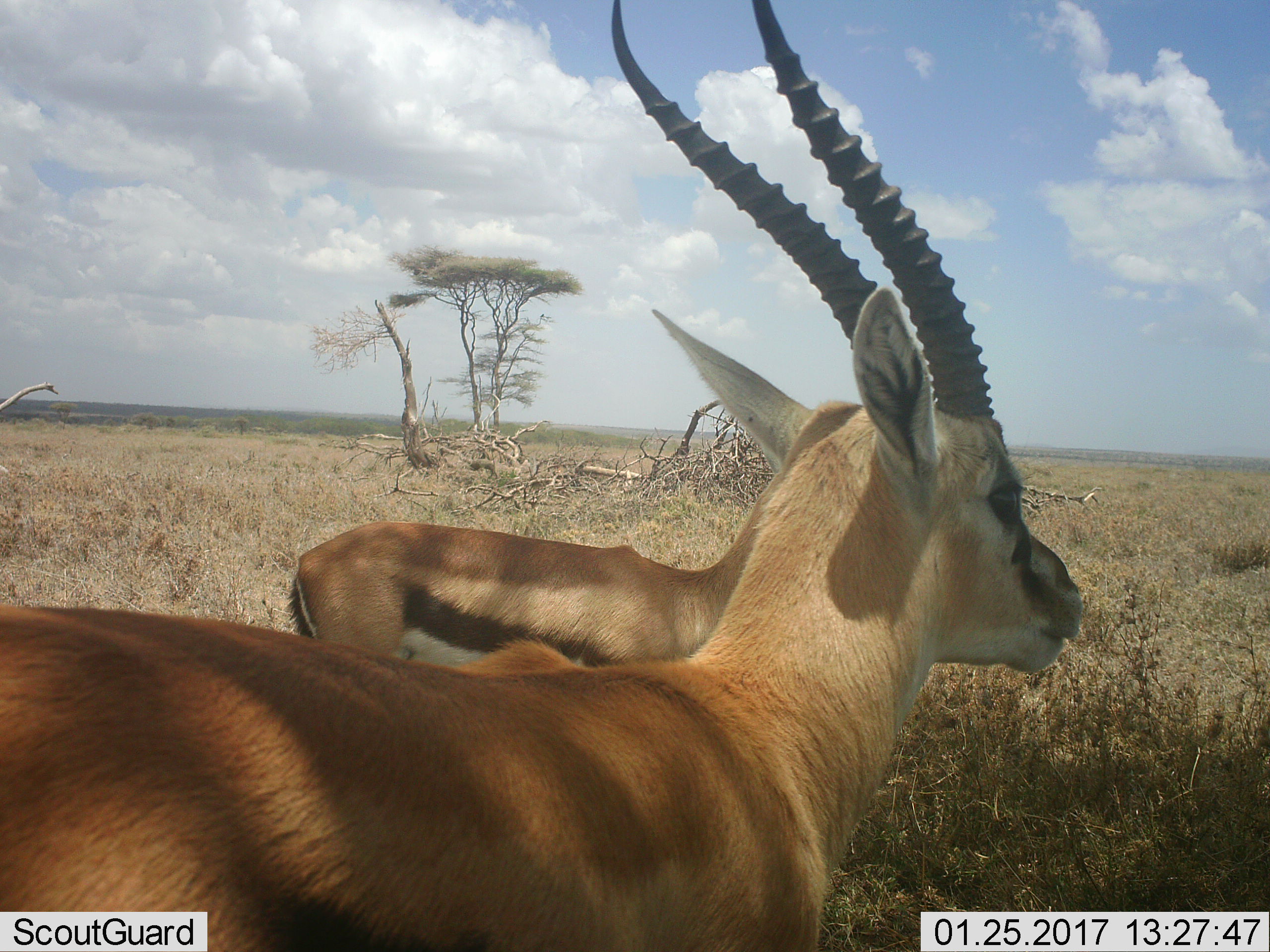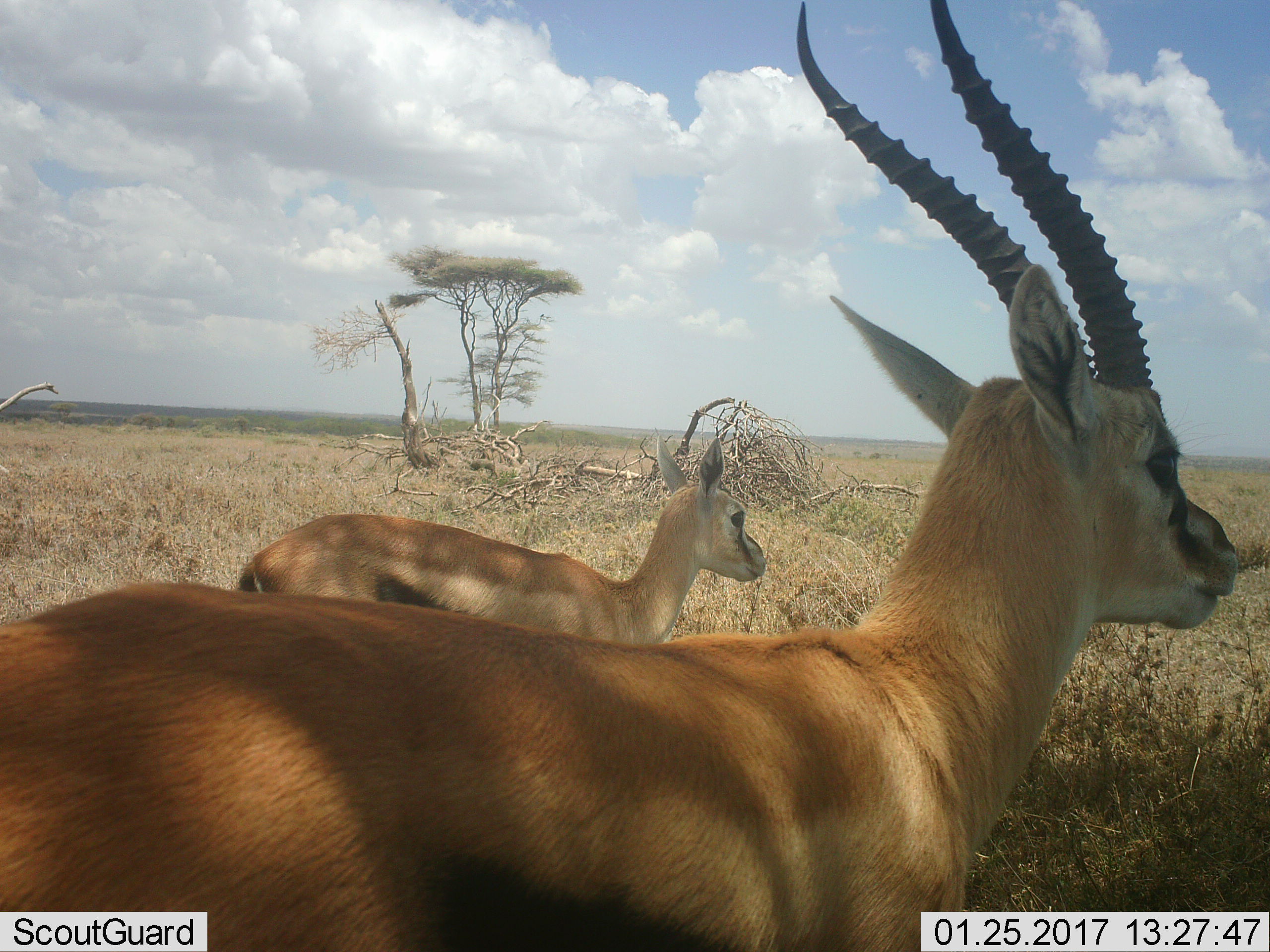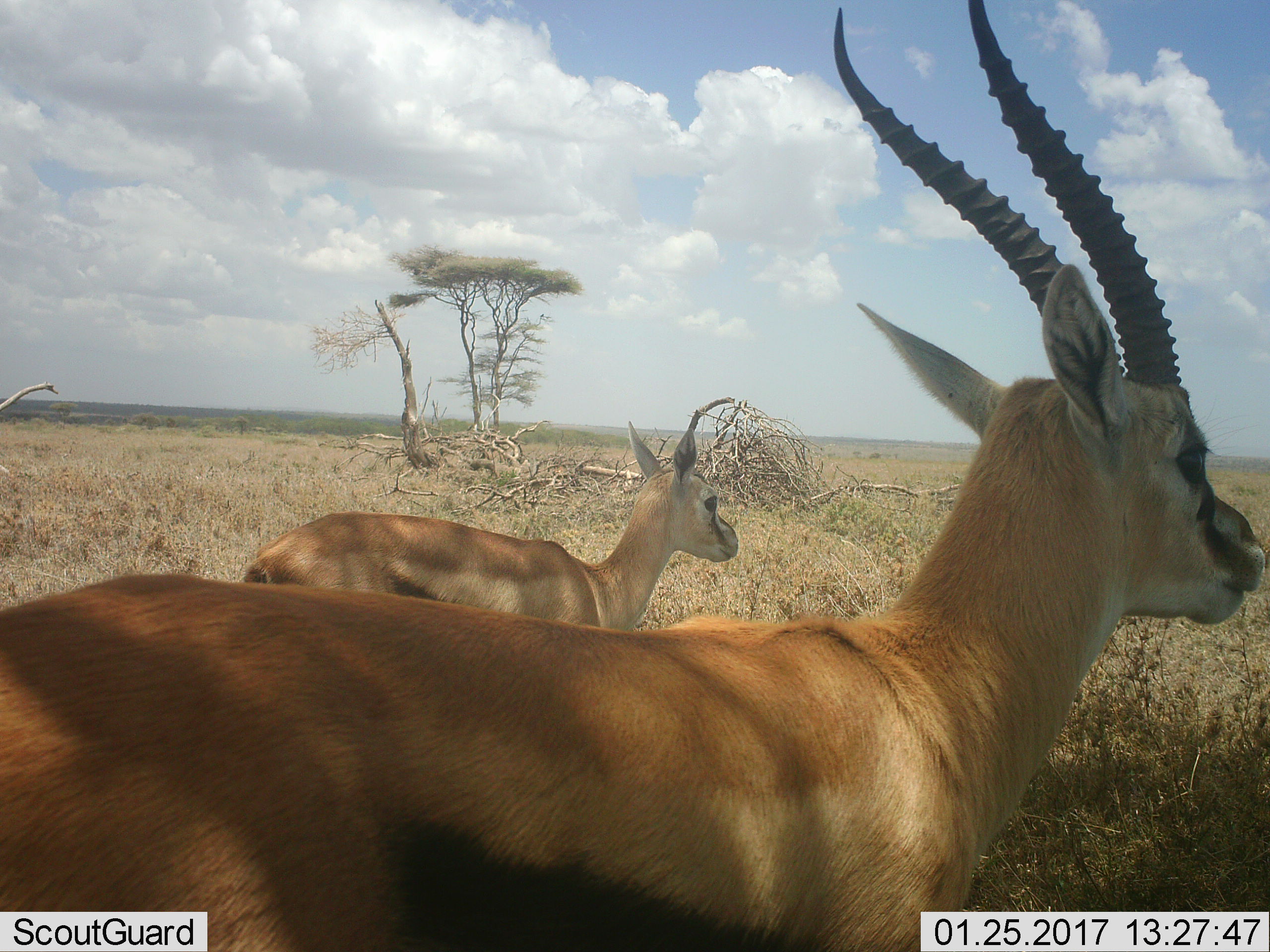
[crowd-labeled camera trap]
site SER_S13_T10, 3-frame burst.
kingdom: Animalia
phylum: Chordata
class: Mammalia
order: Artiodactyla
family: Bovidae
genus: Eudorcas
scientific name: Eudorcas thomsonii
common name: thomson's gazelle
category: gazellethomsons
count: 2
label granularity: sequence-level